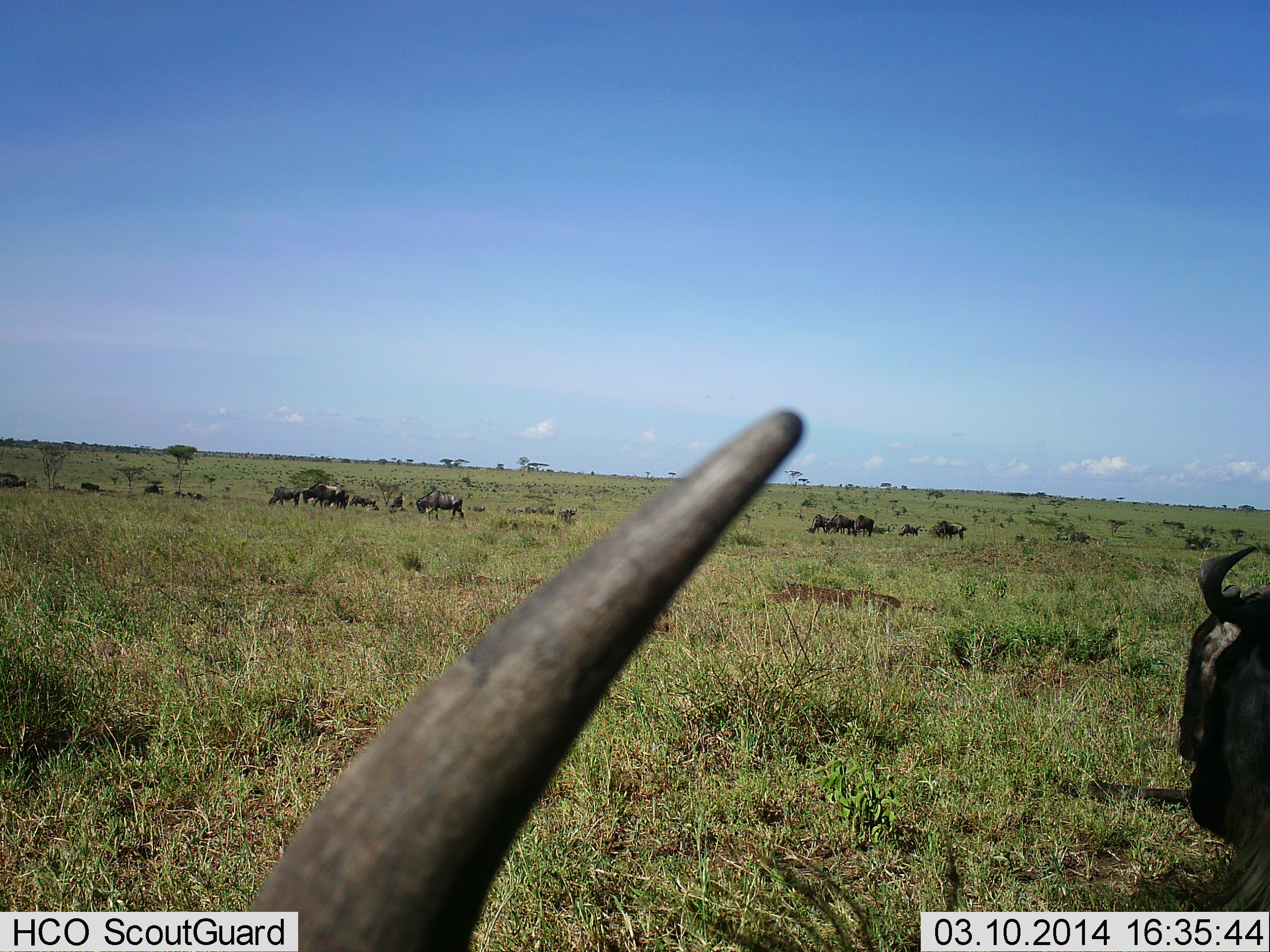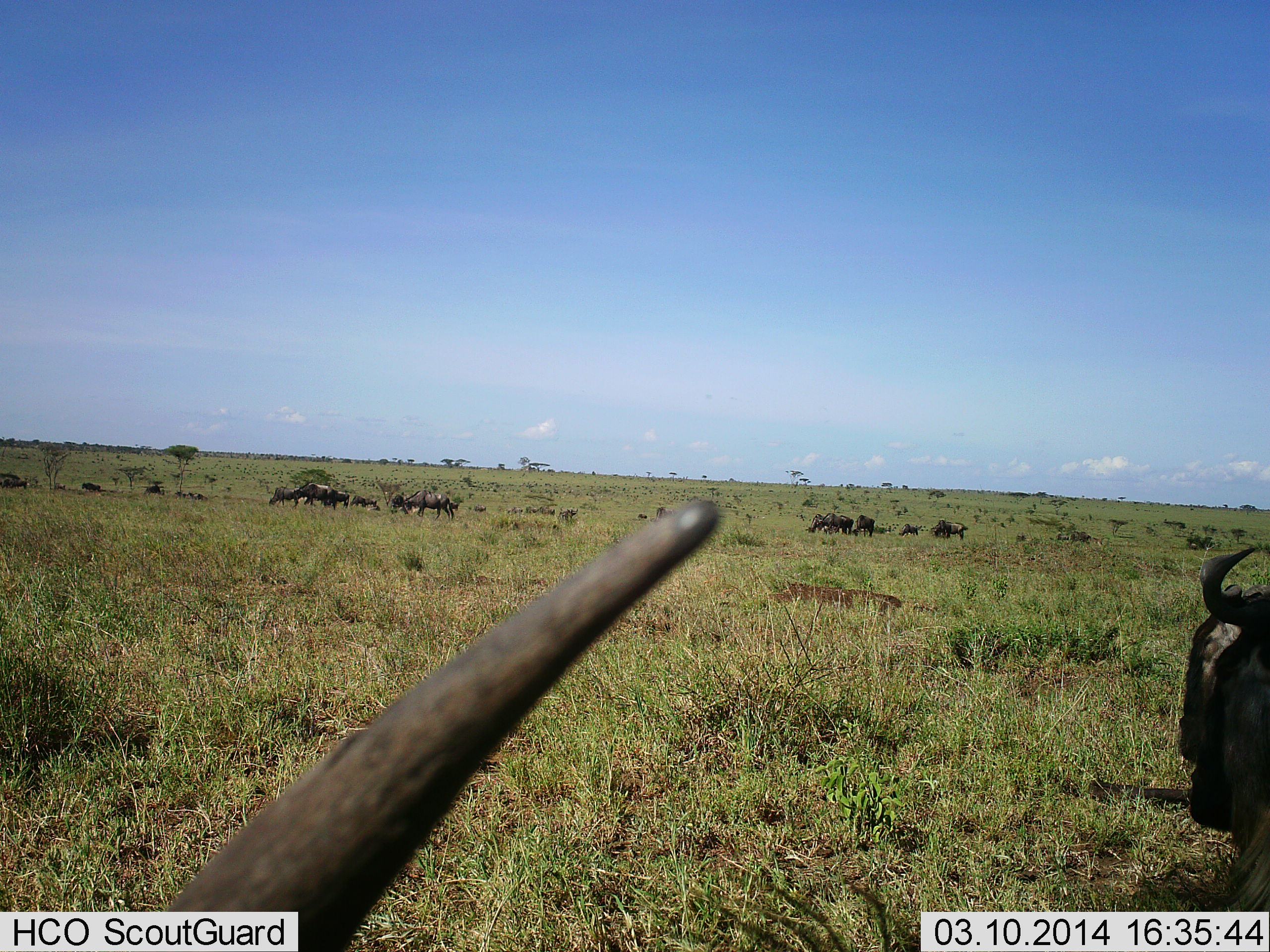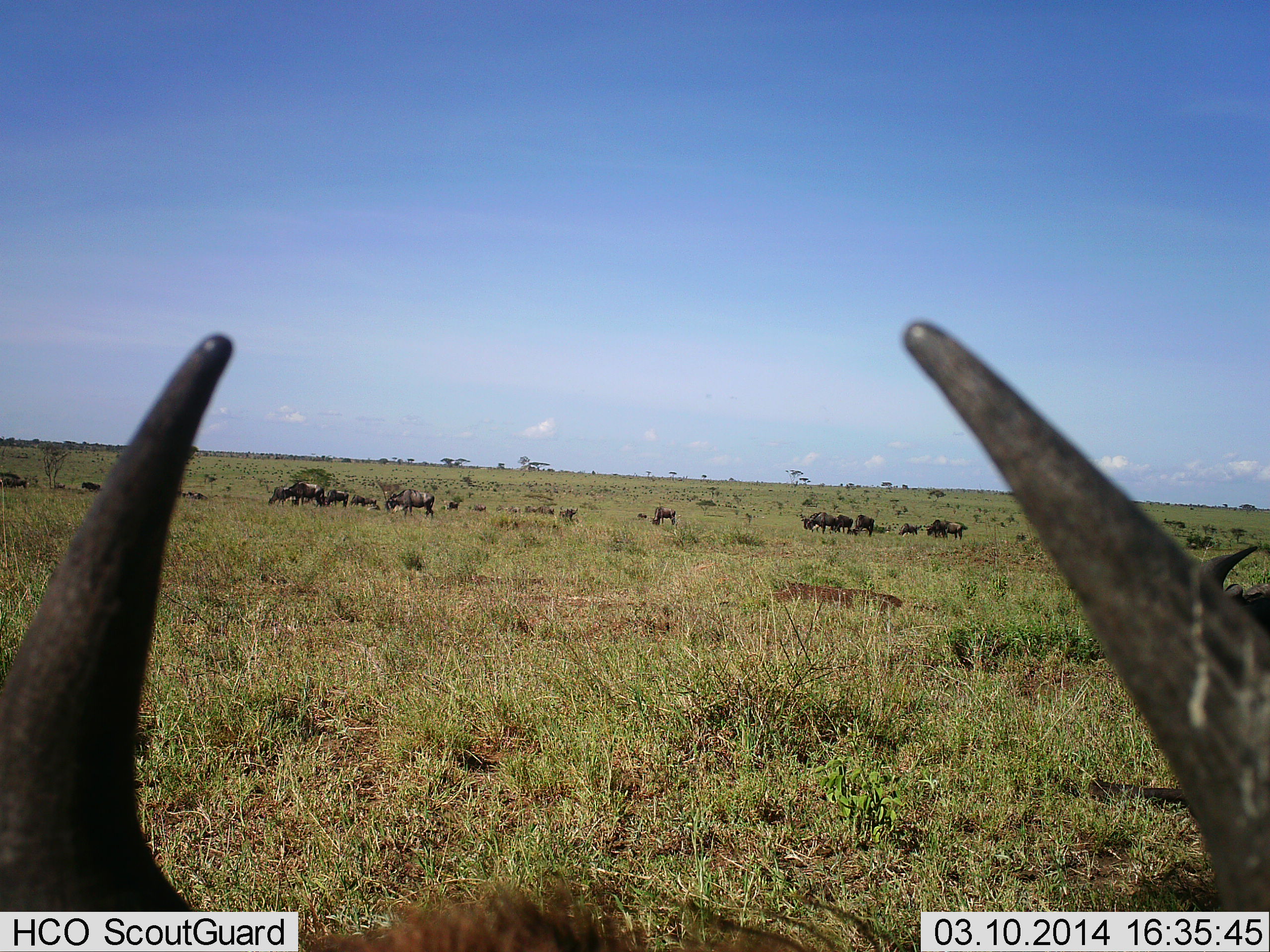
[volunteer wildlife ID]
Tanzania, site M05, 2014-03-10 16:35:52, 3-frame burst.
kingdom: Animalia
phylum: Chordata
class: Mammalia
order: Artiodactyla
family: Bovidae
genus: Connochaetes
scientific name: Connochaetes taurinus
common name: blue wildebeest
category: wildebeest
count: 11-50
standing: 60%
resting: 60%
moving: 30%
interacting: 0%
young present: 0%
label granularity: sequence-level